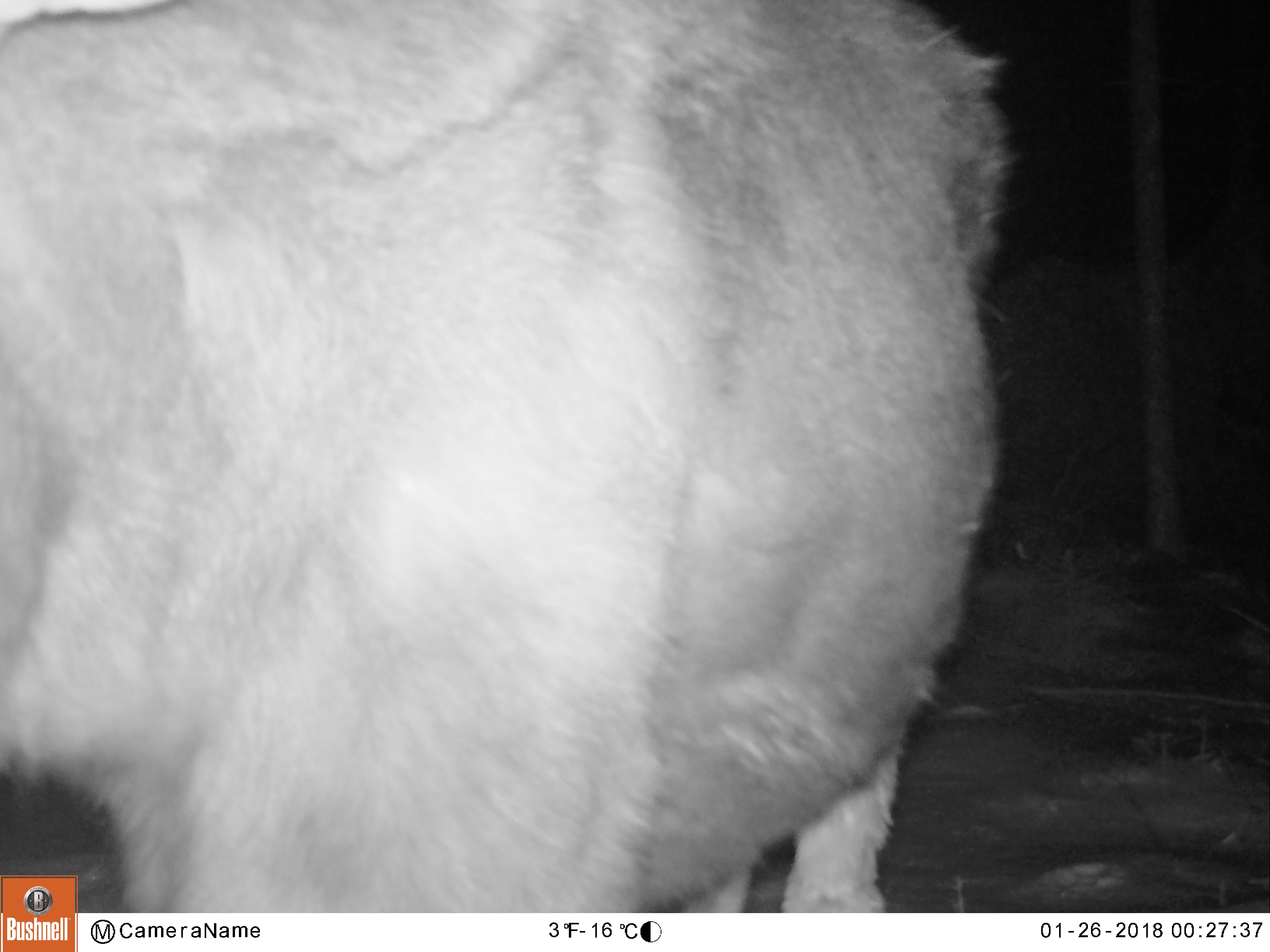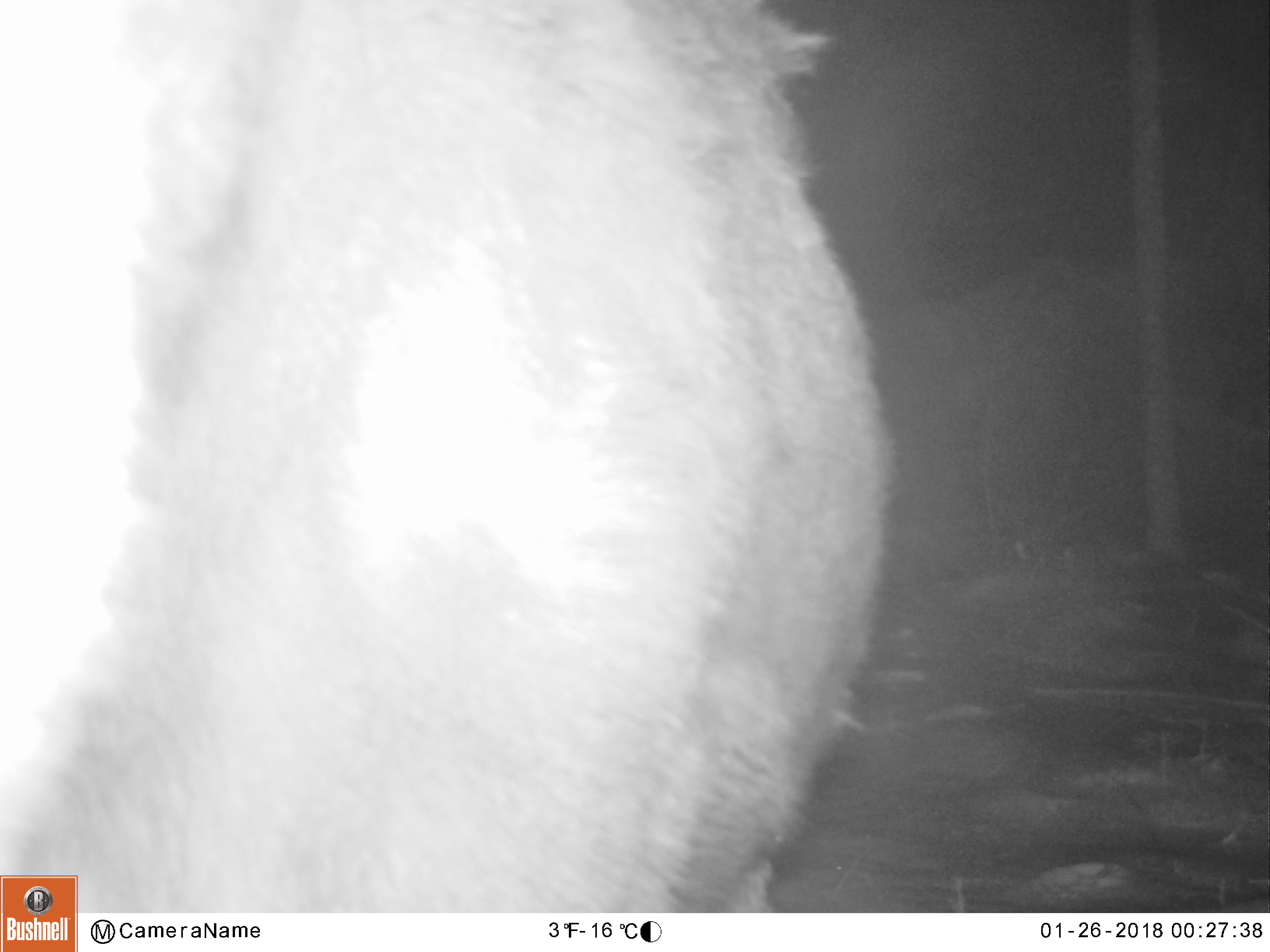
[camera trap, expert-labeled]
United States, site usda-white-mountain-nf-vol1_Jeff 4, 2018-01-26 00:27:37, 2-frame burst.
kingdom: Animalia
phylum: Chordata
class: Mammalia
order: Artiodactyla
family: Cervidae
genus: Alces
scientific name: Alces alces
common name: moose